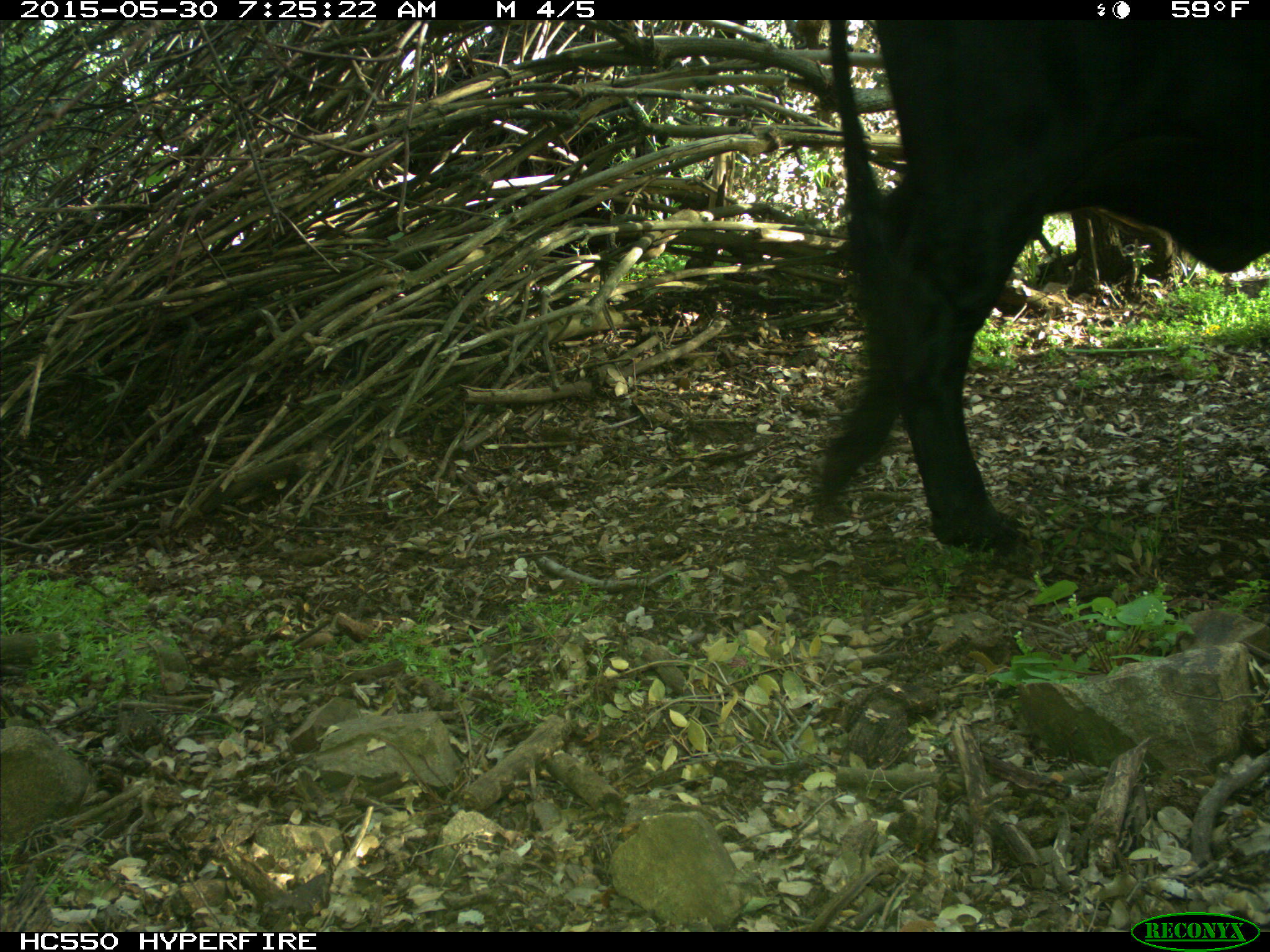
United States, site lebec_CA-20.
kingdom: Animalia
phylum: Chordata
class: Mammalia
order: Artiodactyla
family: Bovidae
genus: Bos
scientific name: Bos taurus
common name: domestic cow